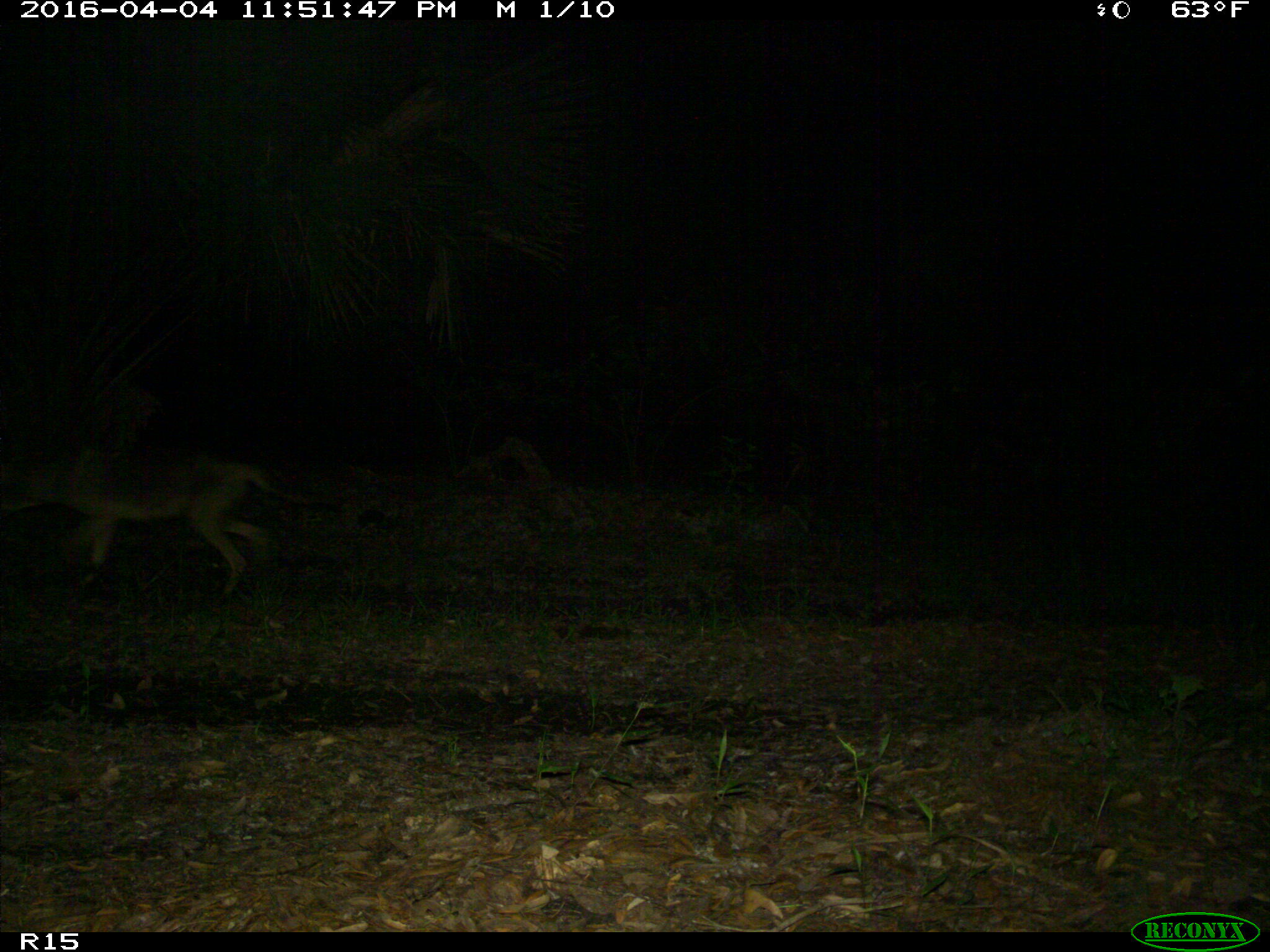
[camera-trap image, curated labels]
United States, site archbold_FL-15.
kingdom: Animalia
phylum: Chordata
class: Mammalia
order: Carnivora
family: Canidae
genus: Canis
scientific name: Canis latrans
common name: coyote